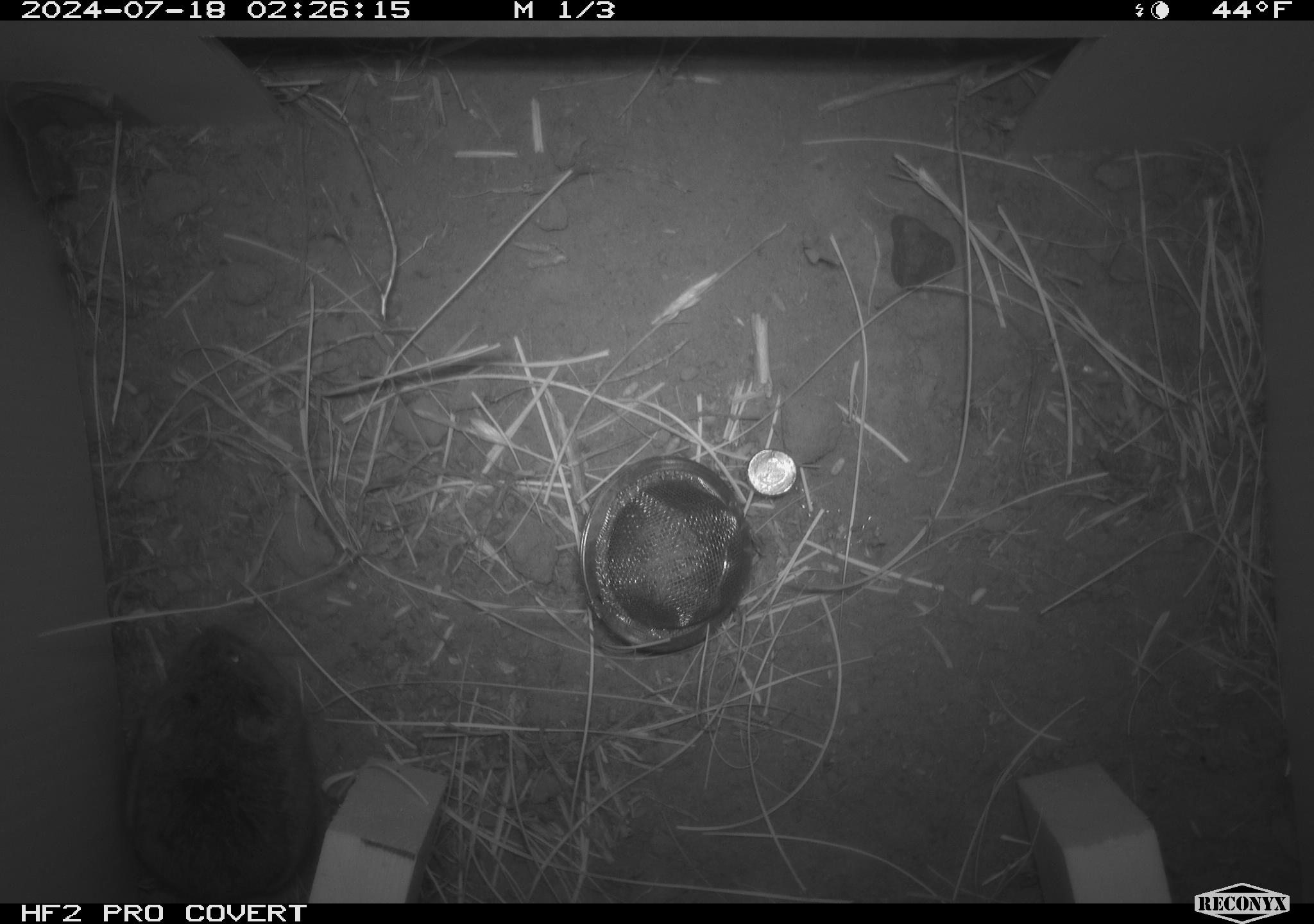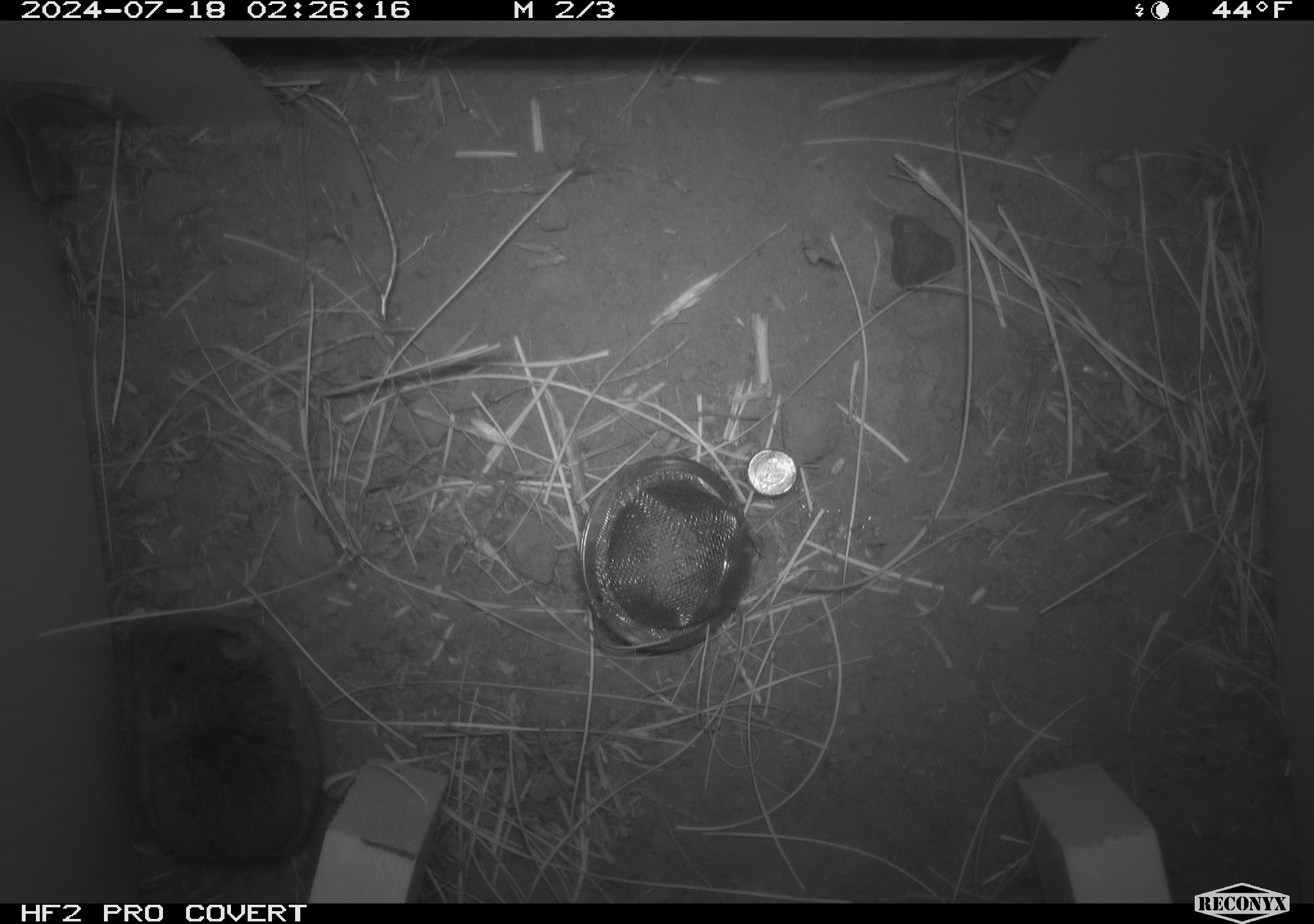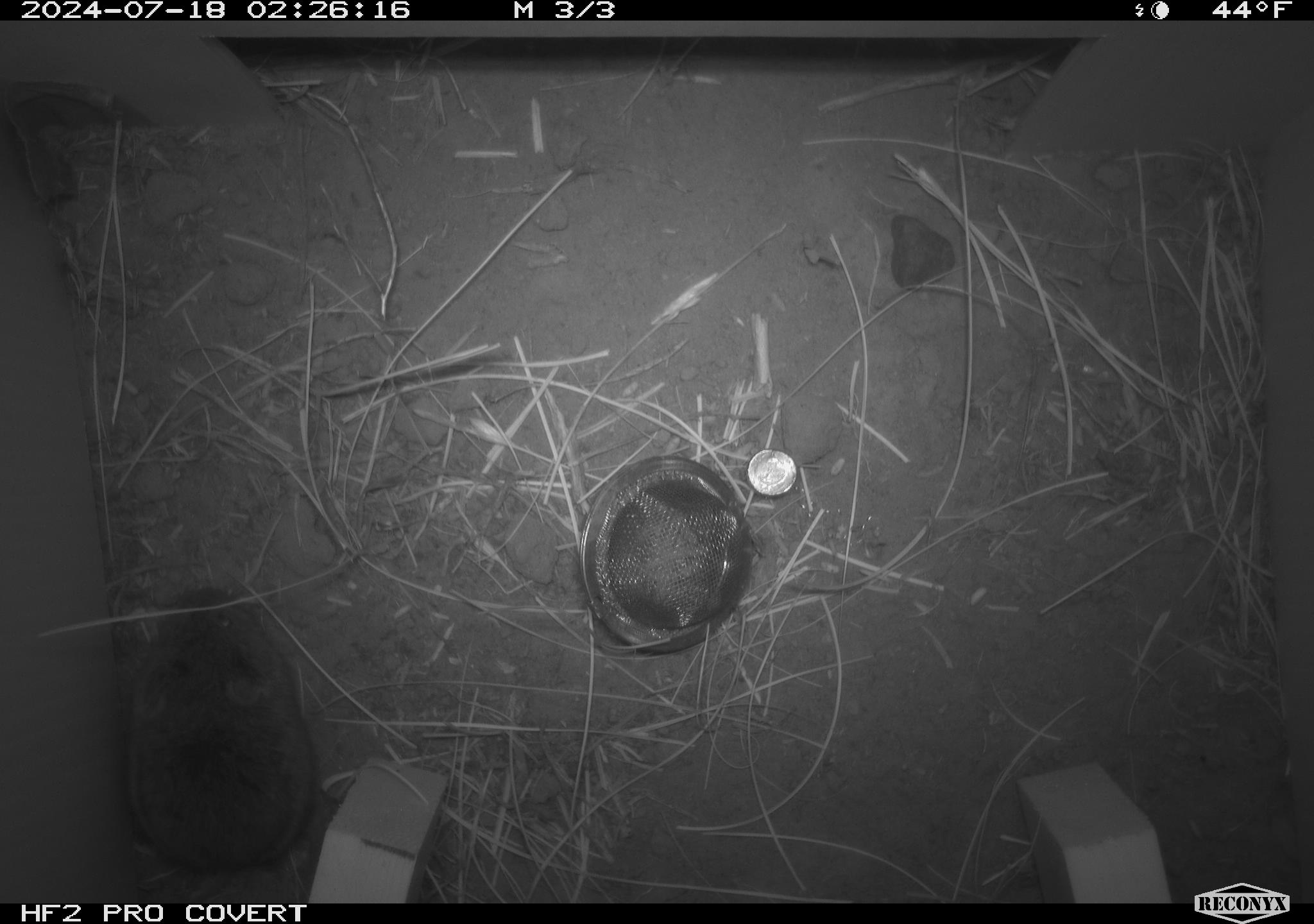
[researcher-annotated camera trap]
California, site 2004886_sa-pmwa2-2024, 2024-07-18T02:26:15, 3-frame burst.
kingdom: Animalia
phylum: Chordata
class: Mammalia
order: Rodentia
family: Cricetidae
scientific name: Arvicolinae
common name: voles, lemmings, and muskrats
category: arvicolinae subfamily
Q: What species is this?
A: Arvicolinae subfamily (voles, lemmings, and muskrats) (Arvicolinae).